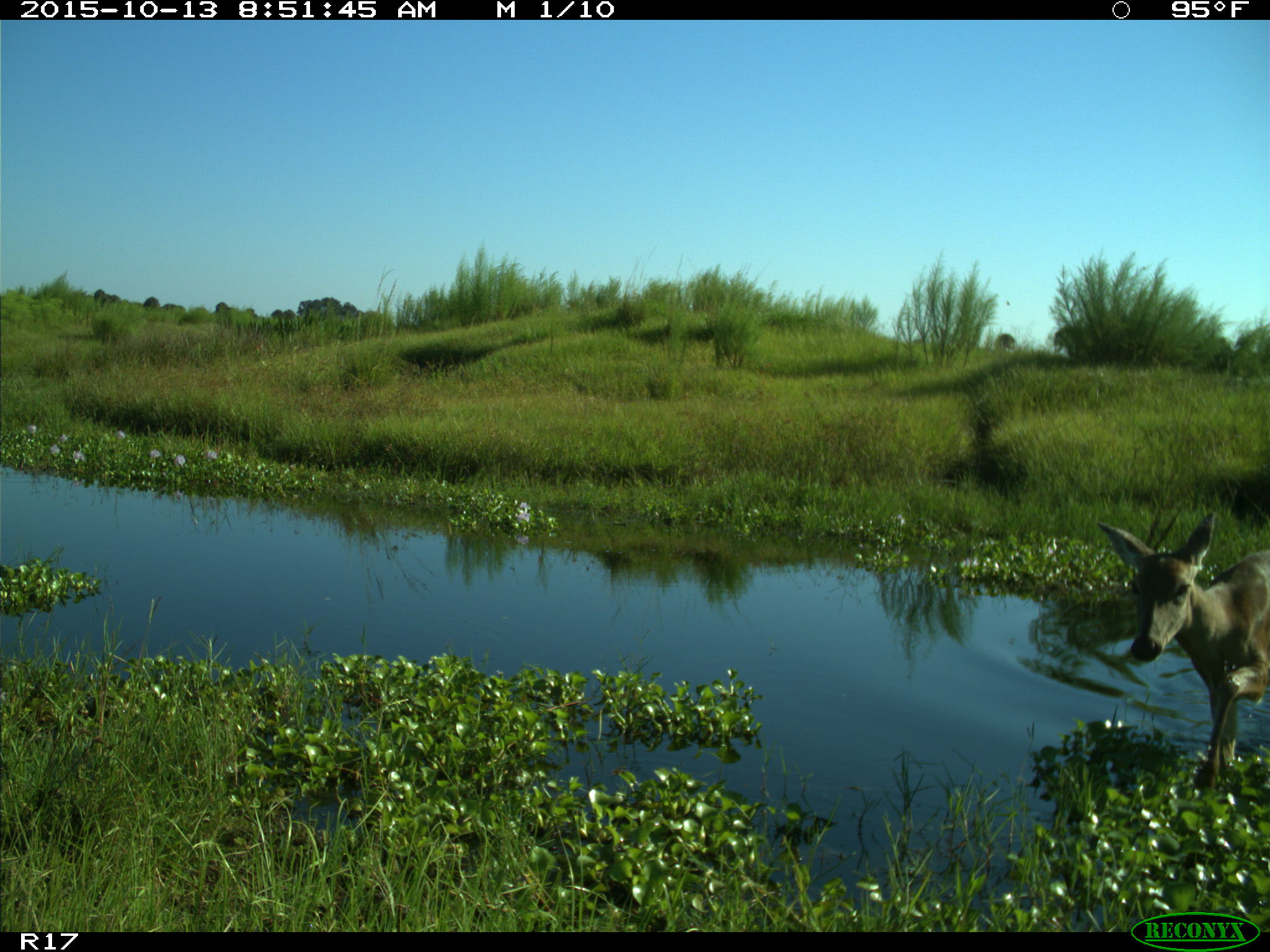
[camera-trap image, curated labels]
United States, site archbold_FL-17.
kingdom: Animalia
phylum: Chordata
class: Mammalia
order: Artiodactyla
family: Cervidae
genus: Odocoileus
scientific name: Odocoileus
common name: deer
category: unidentified deer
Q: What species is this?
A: Unidentified deer (deer) (Odocoileus).